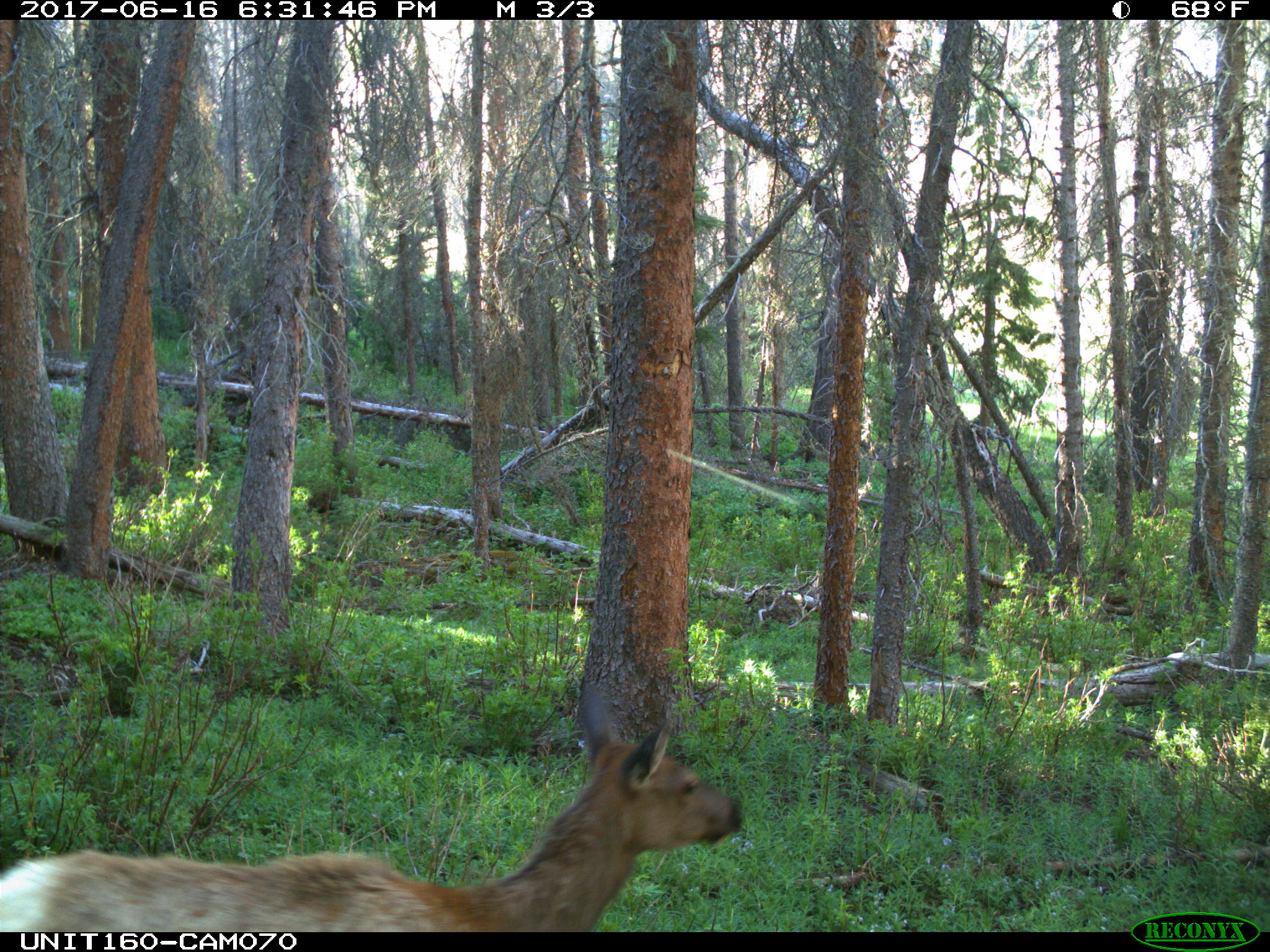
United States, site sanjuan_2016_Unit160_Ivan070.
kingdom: Animalia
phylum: Chordata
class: Mammalia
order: Artiodactyla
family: Cervidae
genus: Cervus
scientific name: Cervus elaphus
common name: red deer